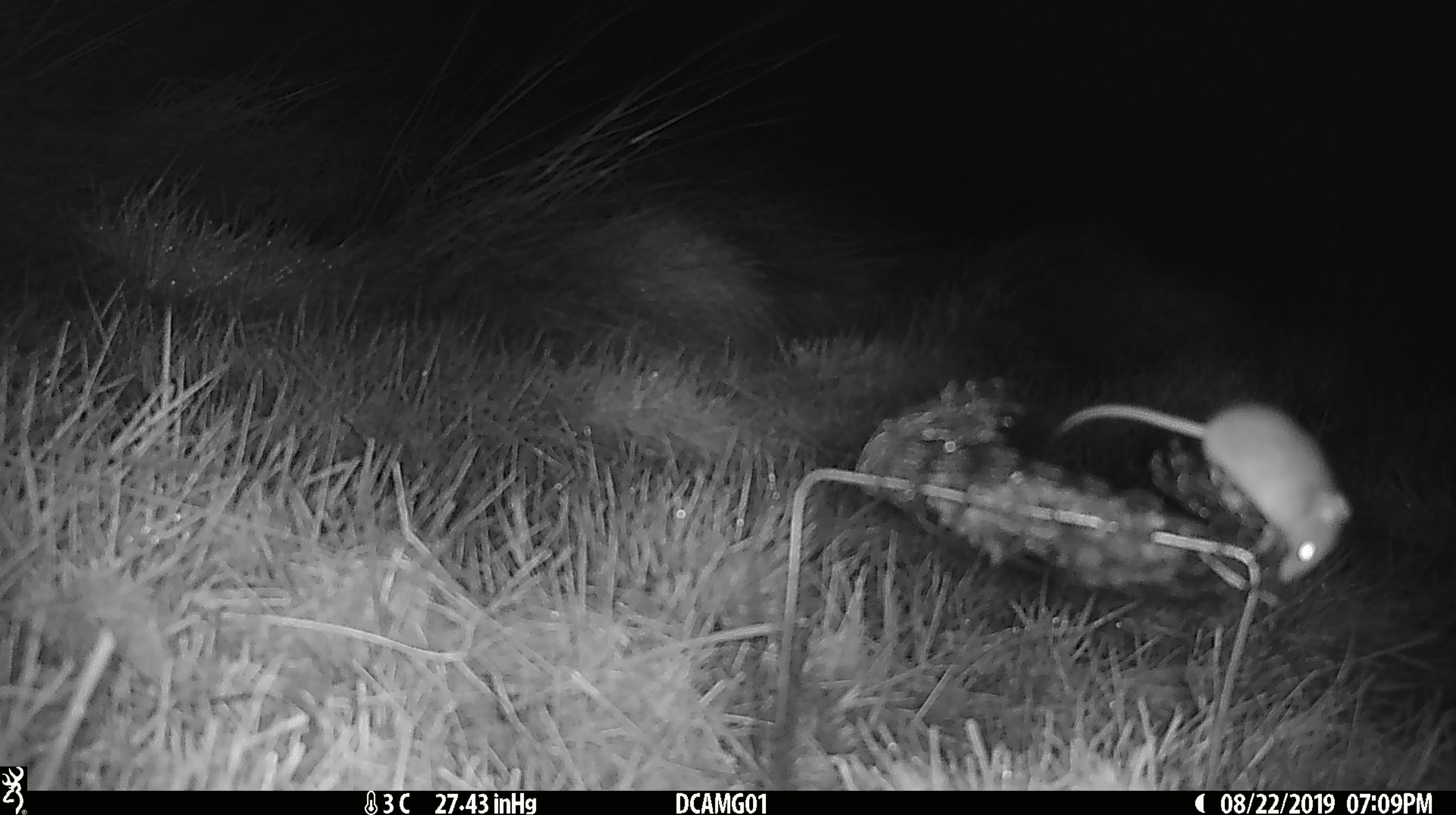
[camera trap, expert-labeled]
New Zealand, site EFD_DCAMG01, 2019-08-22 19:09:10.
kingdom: Animalia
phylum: Chordata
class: Mammalia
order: Rodentia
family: Muridae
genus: Mus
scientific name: Mus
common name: mouse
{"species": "mouse (Mus)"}